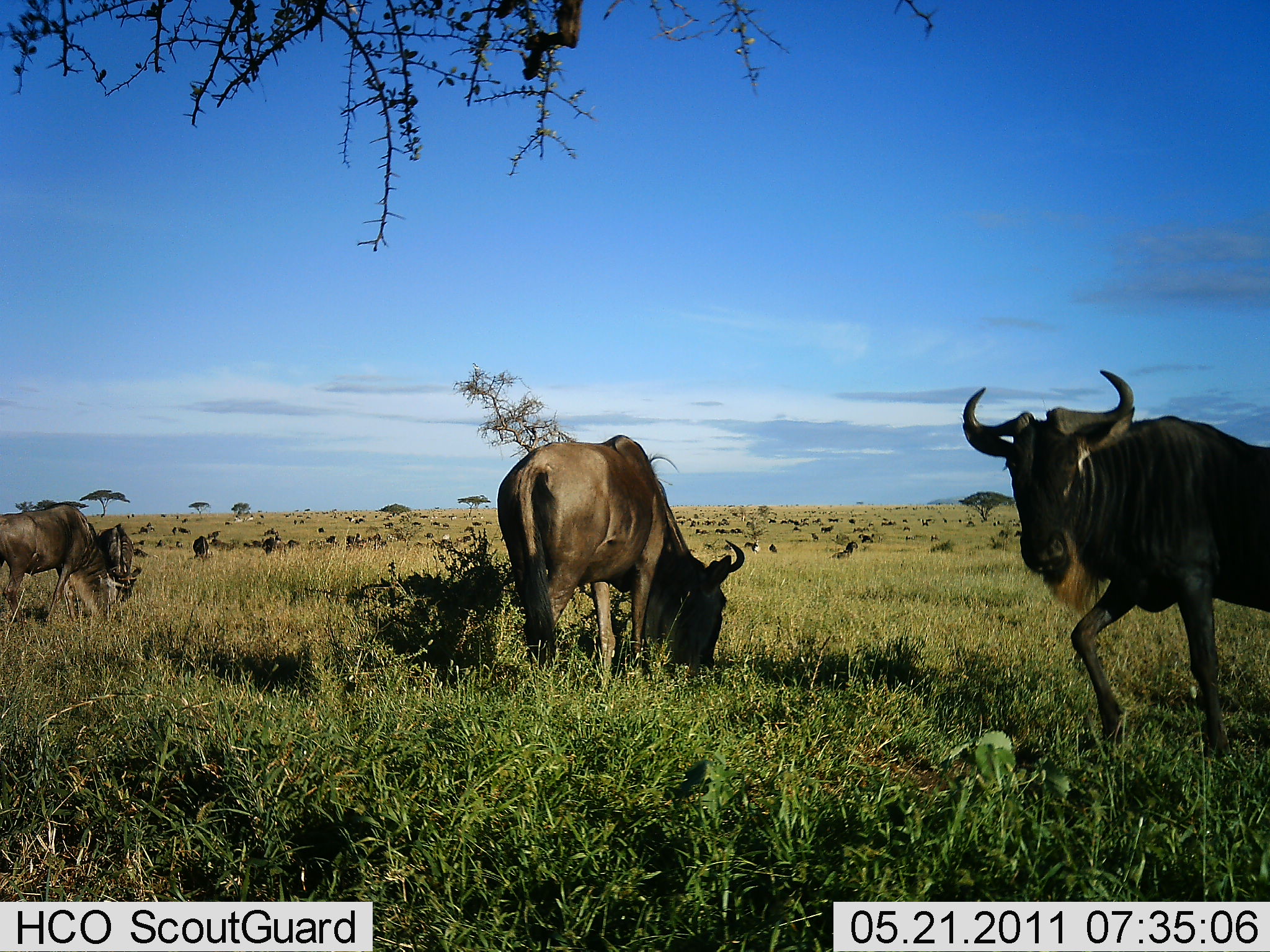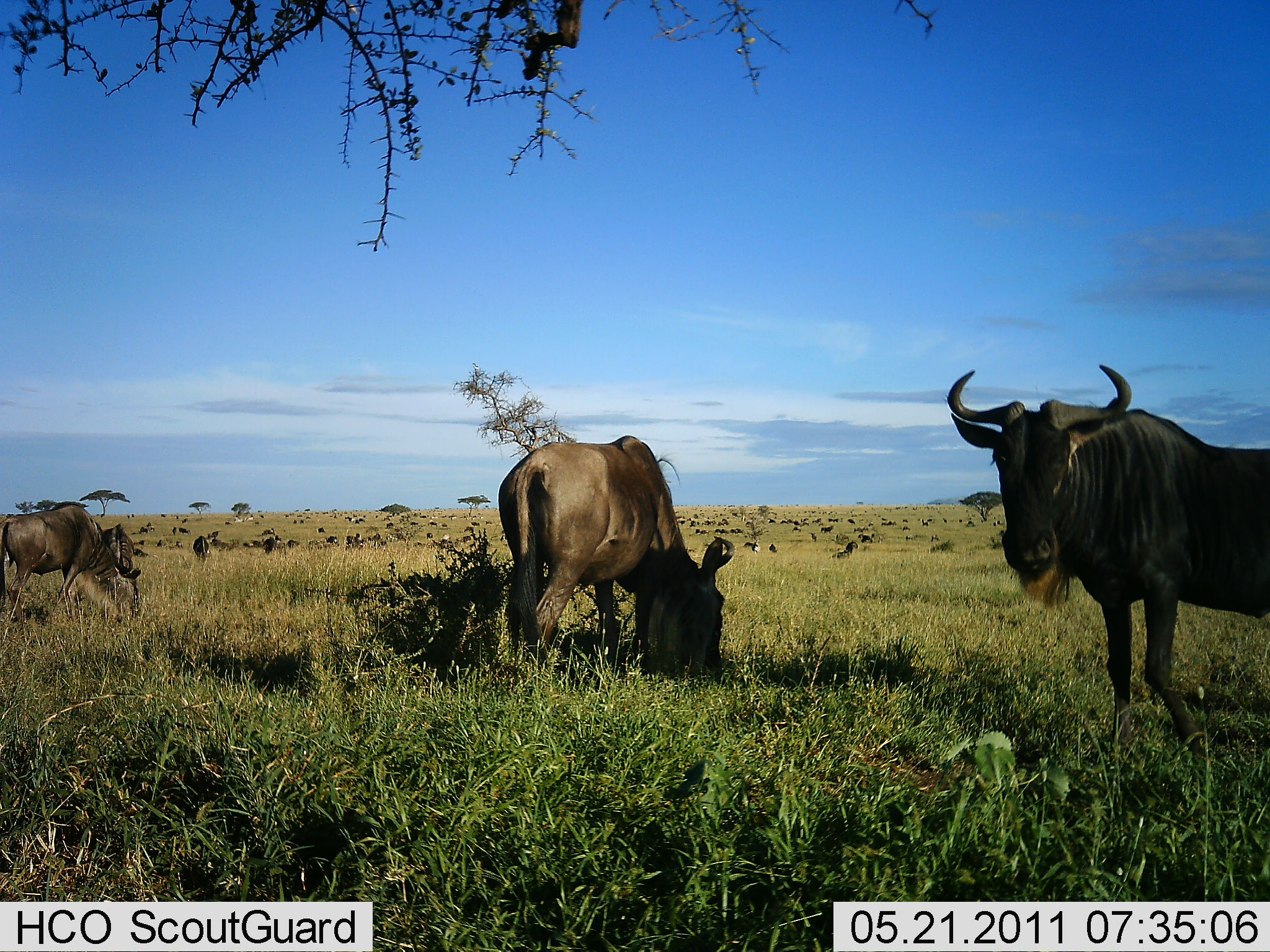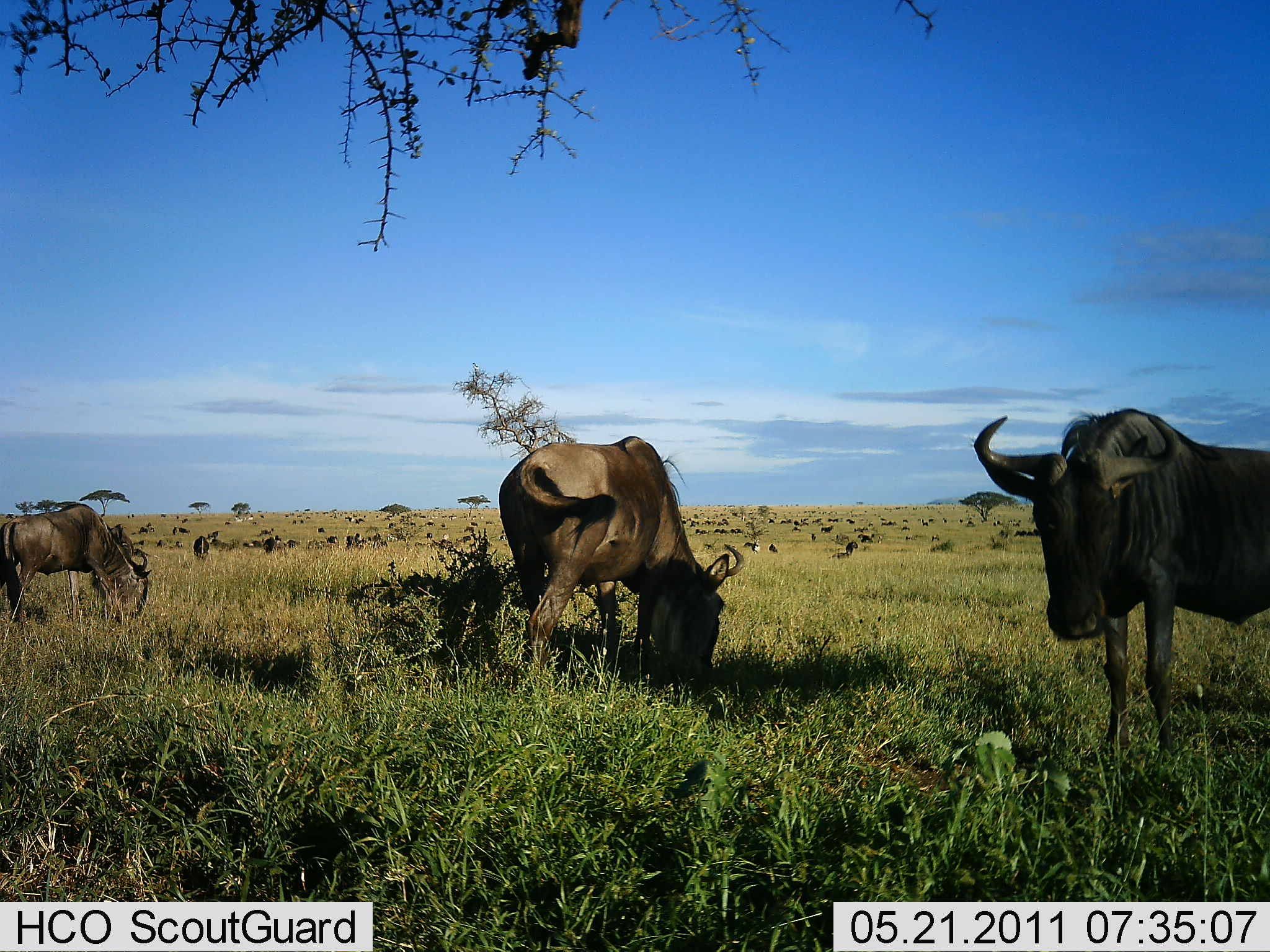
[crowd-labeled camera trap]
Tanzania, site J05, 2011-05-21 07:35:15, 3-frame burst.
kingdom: Animalia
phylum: Chordata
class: Mammalia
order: Artiodactyla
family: Bovidae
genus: Connochaetes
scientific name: Connochaetes taurinus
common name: blue wildebeest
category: wildebeest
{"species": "wildebeest (blue wildebeest) (Connochaetes taurinus)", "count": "51+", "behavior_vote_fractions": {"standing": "62%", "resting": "23%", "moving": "46%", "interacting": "8%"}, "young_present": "0%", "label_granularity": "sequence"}